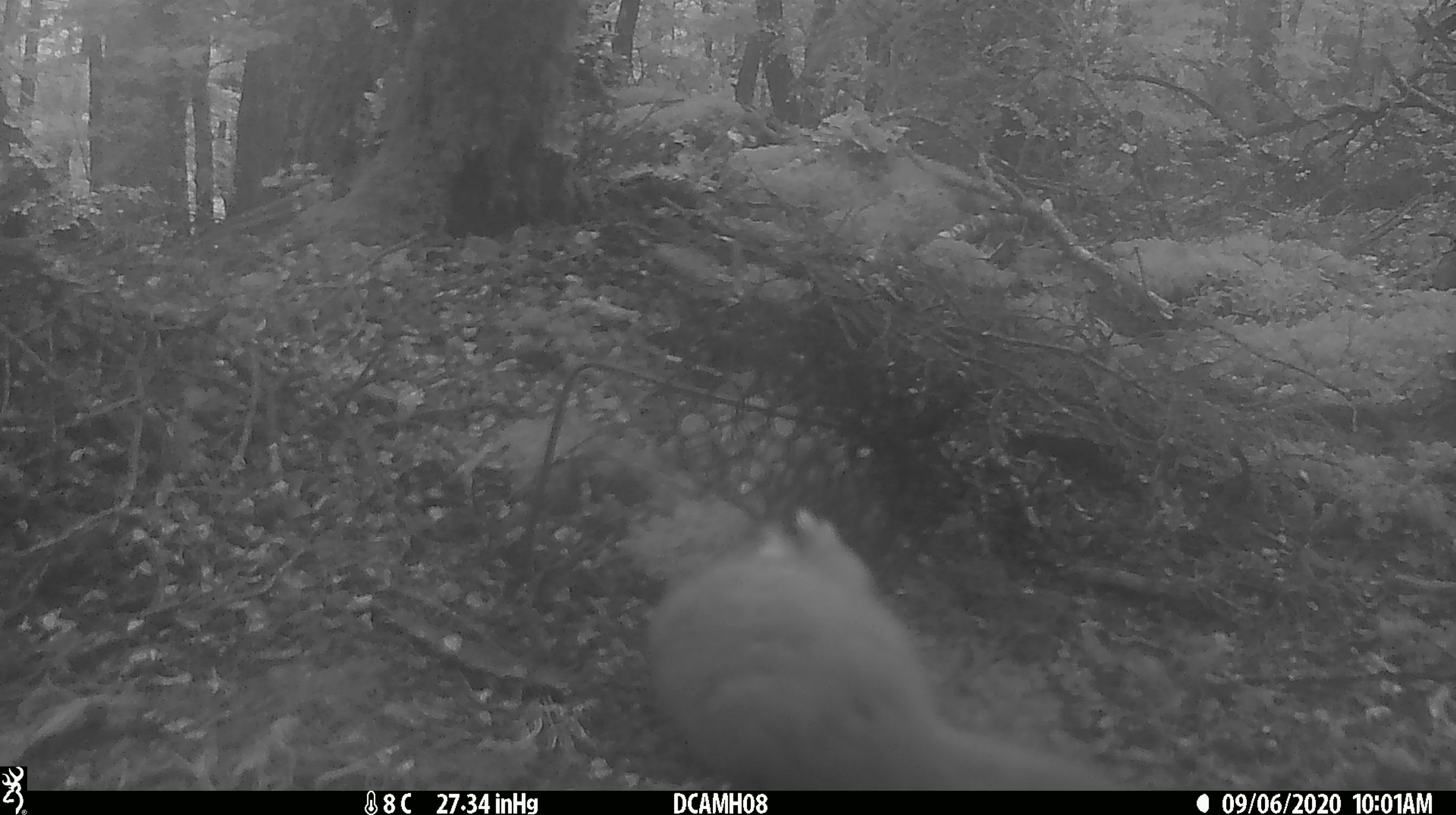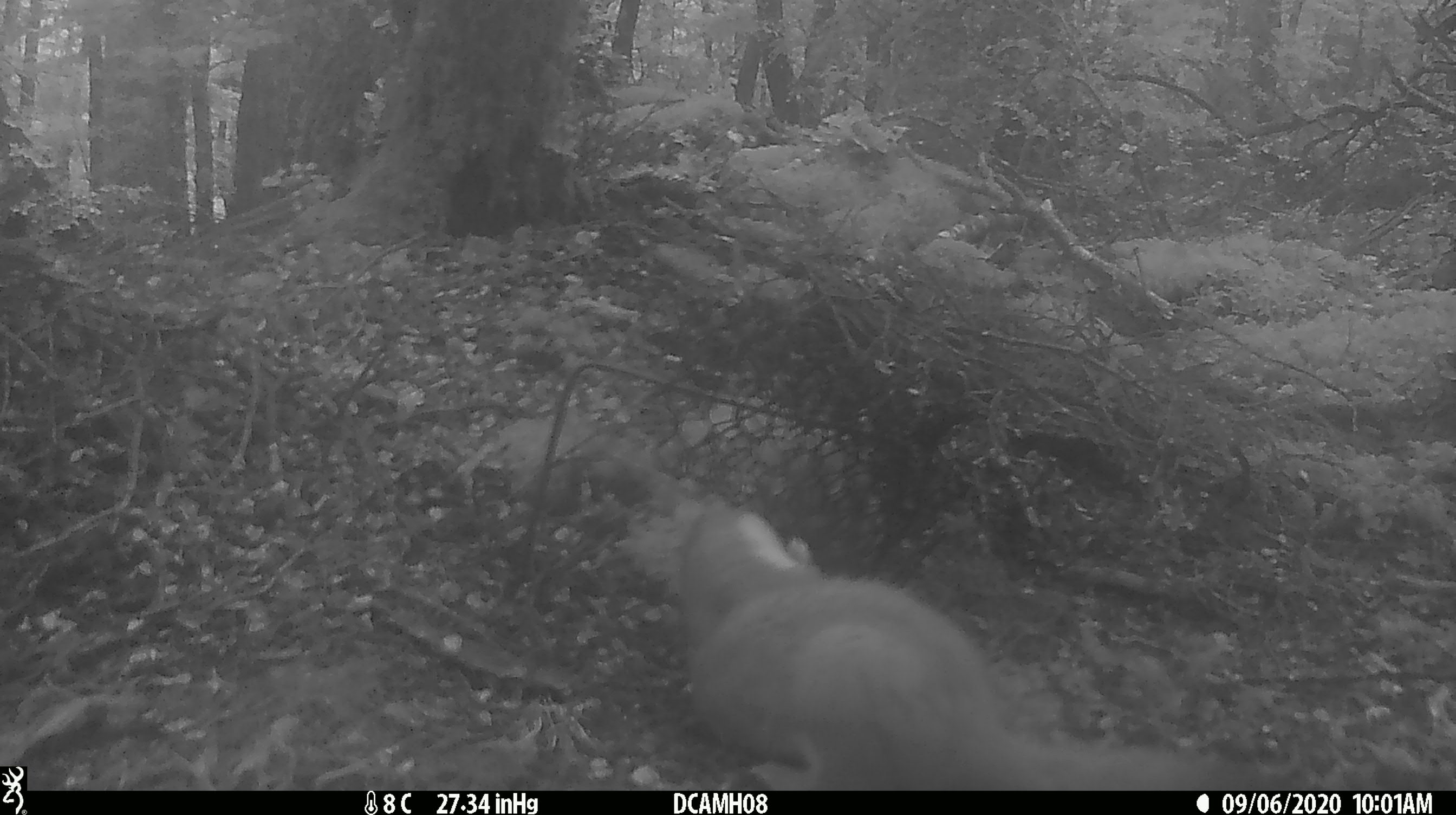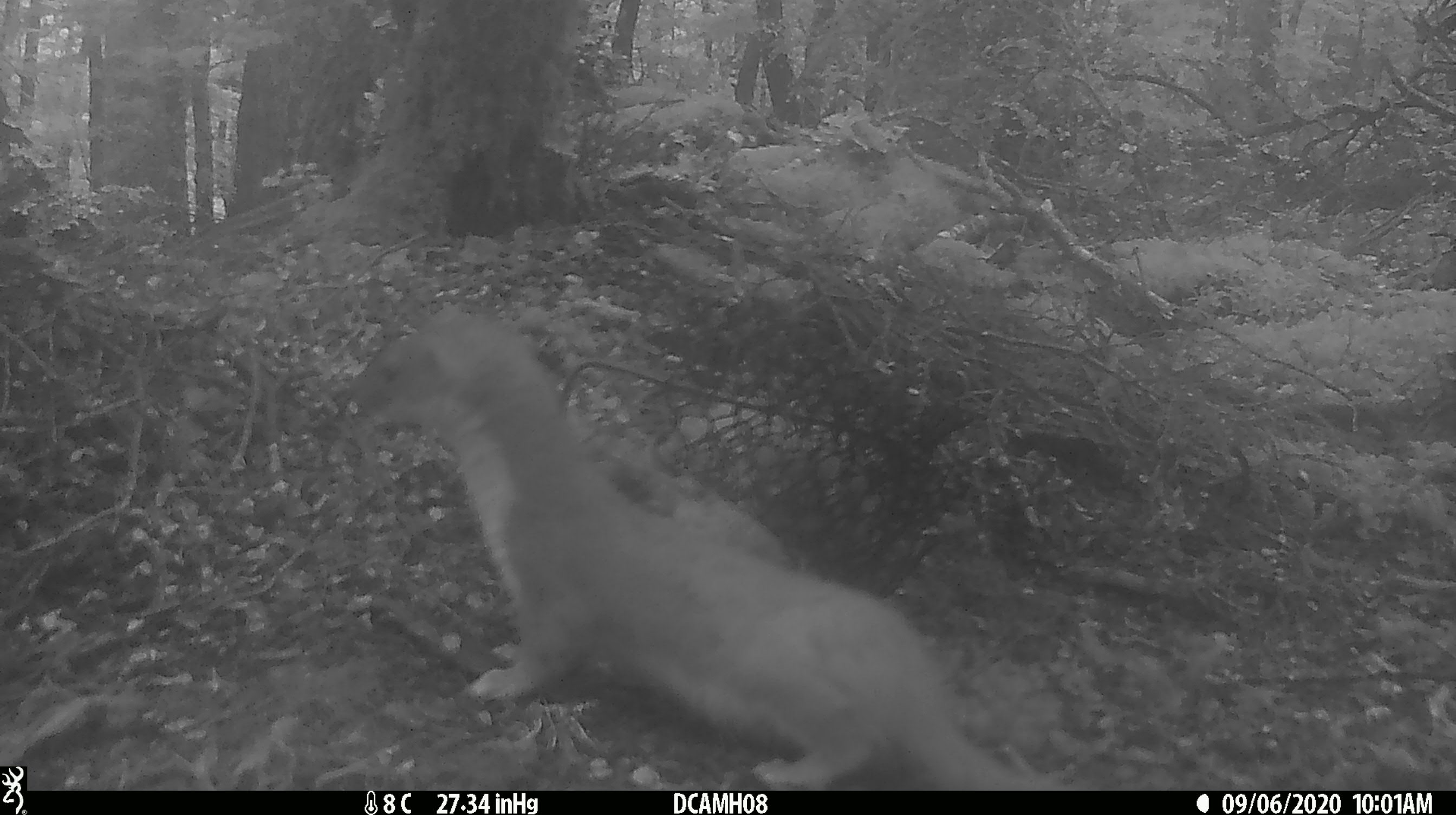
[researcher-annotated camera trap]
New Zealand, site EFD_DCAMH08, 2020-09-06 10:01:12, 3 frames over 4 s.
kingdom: Animalia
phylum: Chordata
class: Mammalia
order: Carnivora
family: Mustelidae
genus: Mustela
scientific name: Mustela erminea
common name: stoat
Stoat (Mustela erminea).